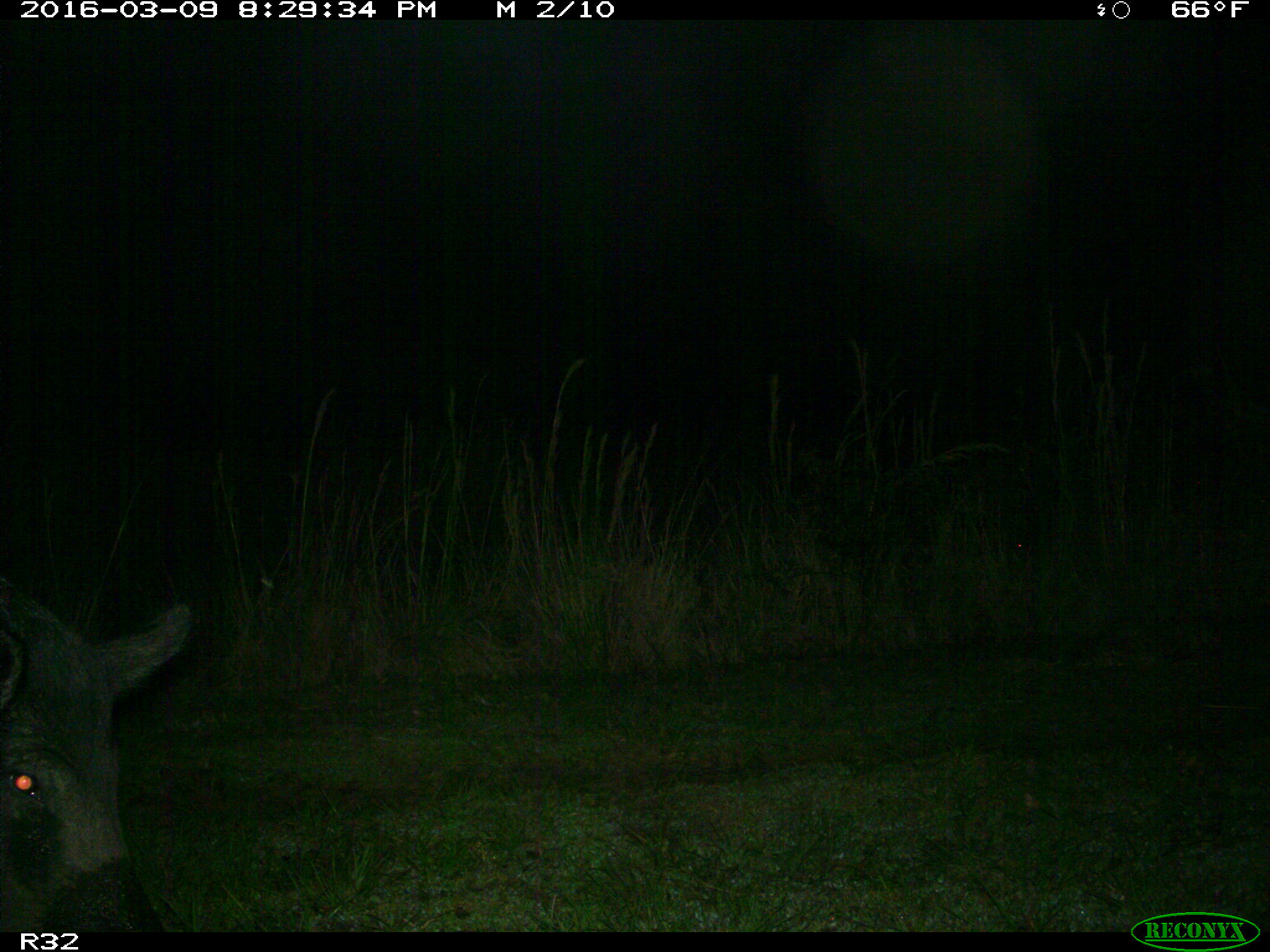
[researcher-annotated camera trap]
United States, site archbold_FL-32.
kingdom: Animalia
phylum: Chordata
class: Mammalia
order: Artiodactyla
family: Suidae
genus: Sus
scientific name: Sus scrofa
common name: wild boar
Sus scrofa (wild boar).